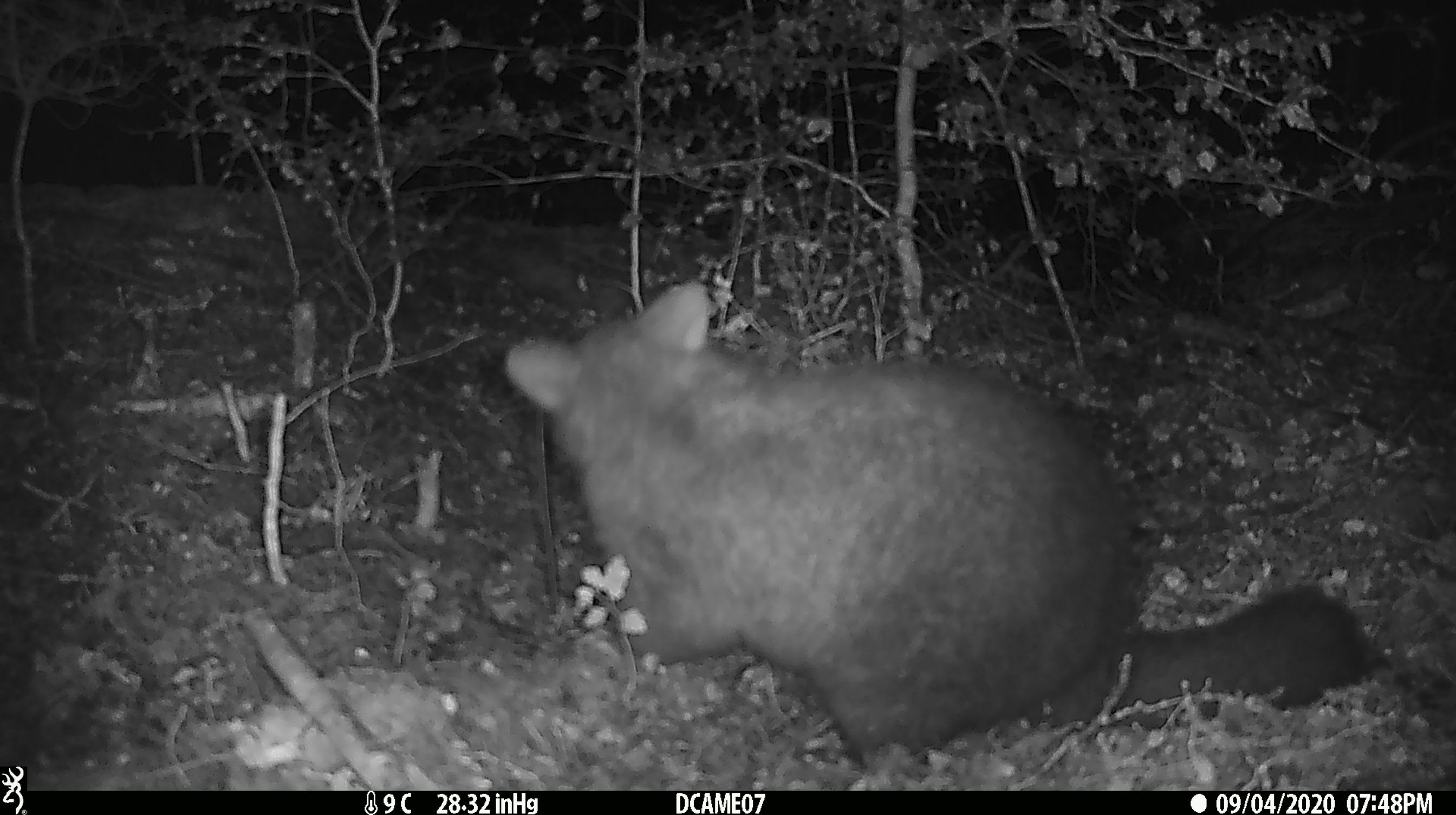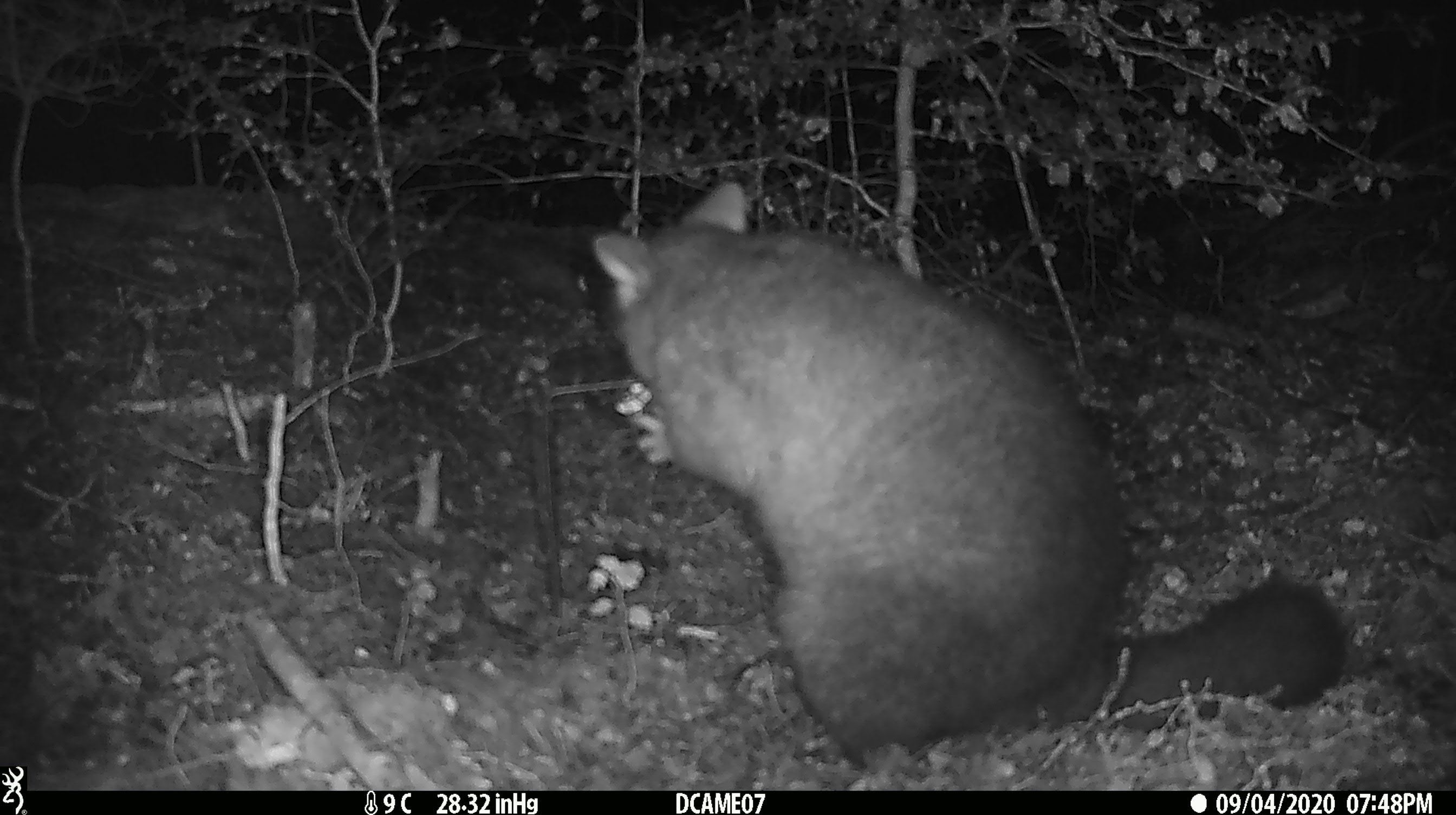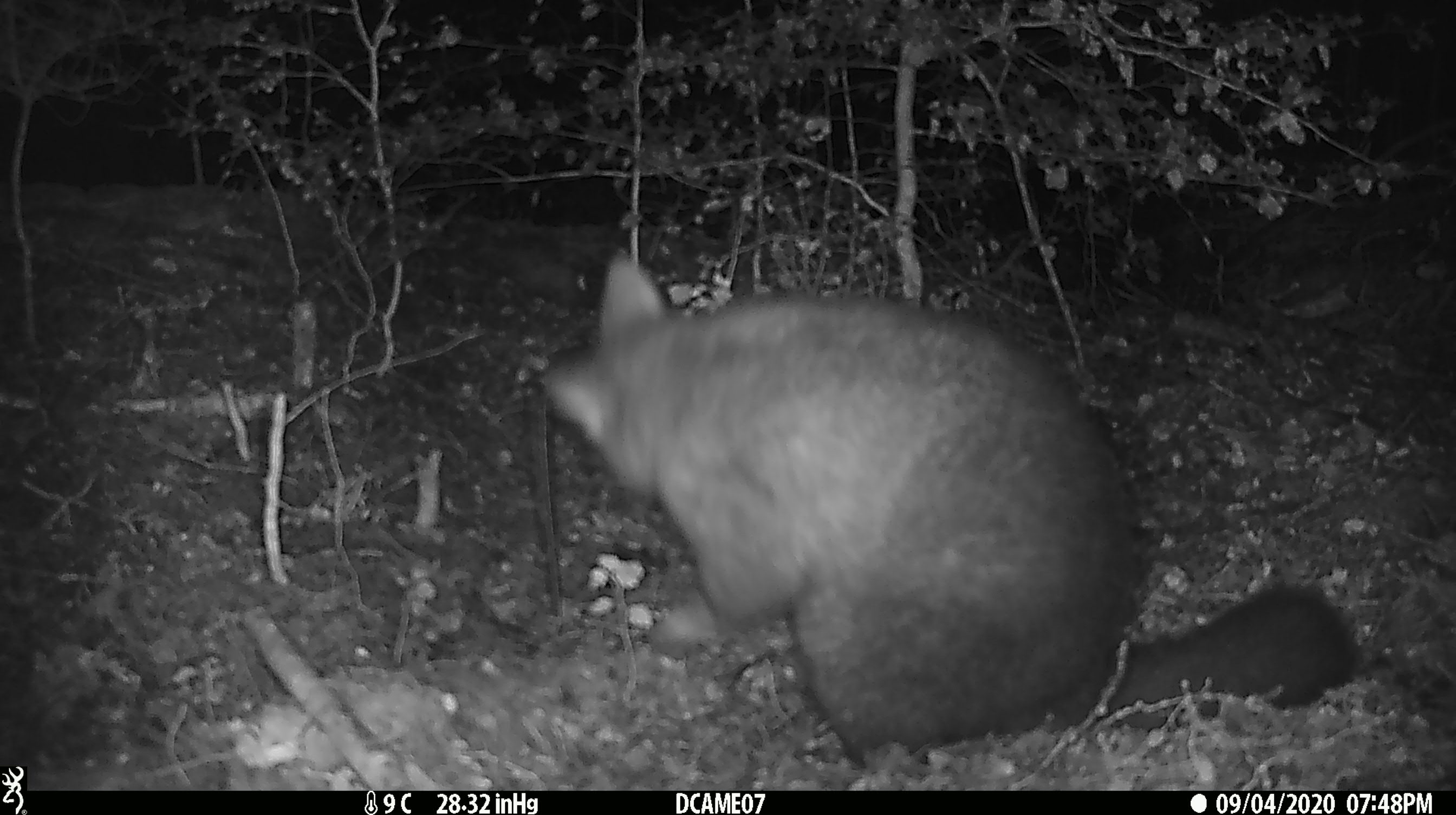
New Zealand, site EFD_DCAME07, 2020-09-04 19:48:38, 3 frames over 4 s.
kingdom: Animalia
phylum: Chordata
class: Mammalia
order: Diprotodontia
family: Phalangeridae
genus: Trichosurus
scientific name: Trichosurus vulpecula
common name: common brushtail possum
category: possum